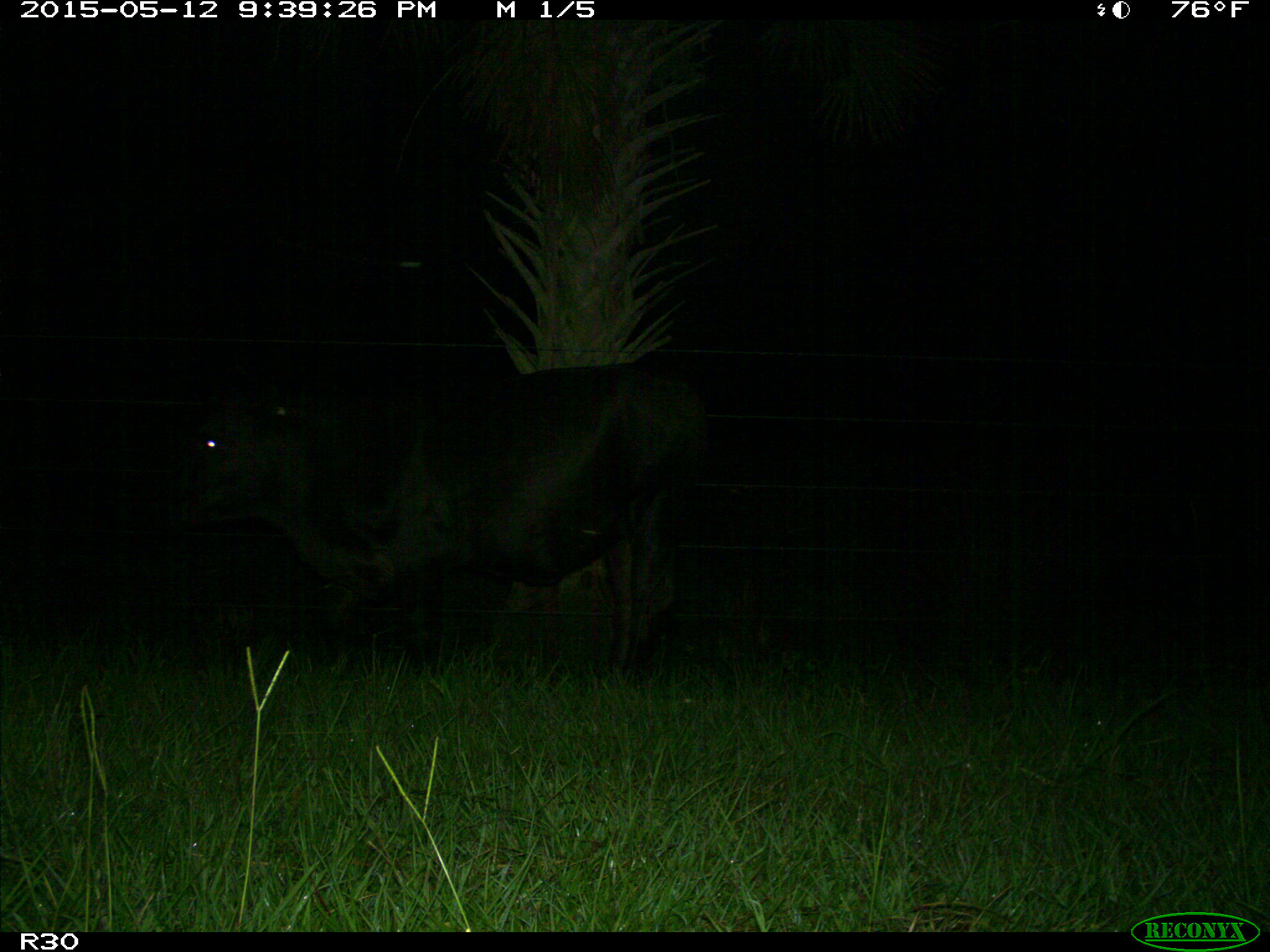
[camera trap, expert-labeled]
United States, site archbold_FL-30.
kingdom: Animalia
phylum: Chordata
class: Mammalia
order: Artiodactyla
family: Bovidae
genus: Bos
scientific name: Bos taurus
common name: domestic cow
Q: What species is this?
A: Bos taurus (domestic cow).